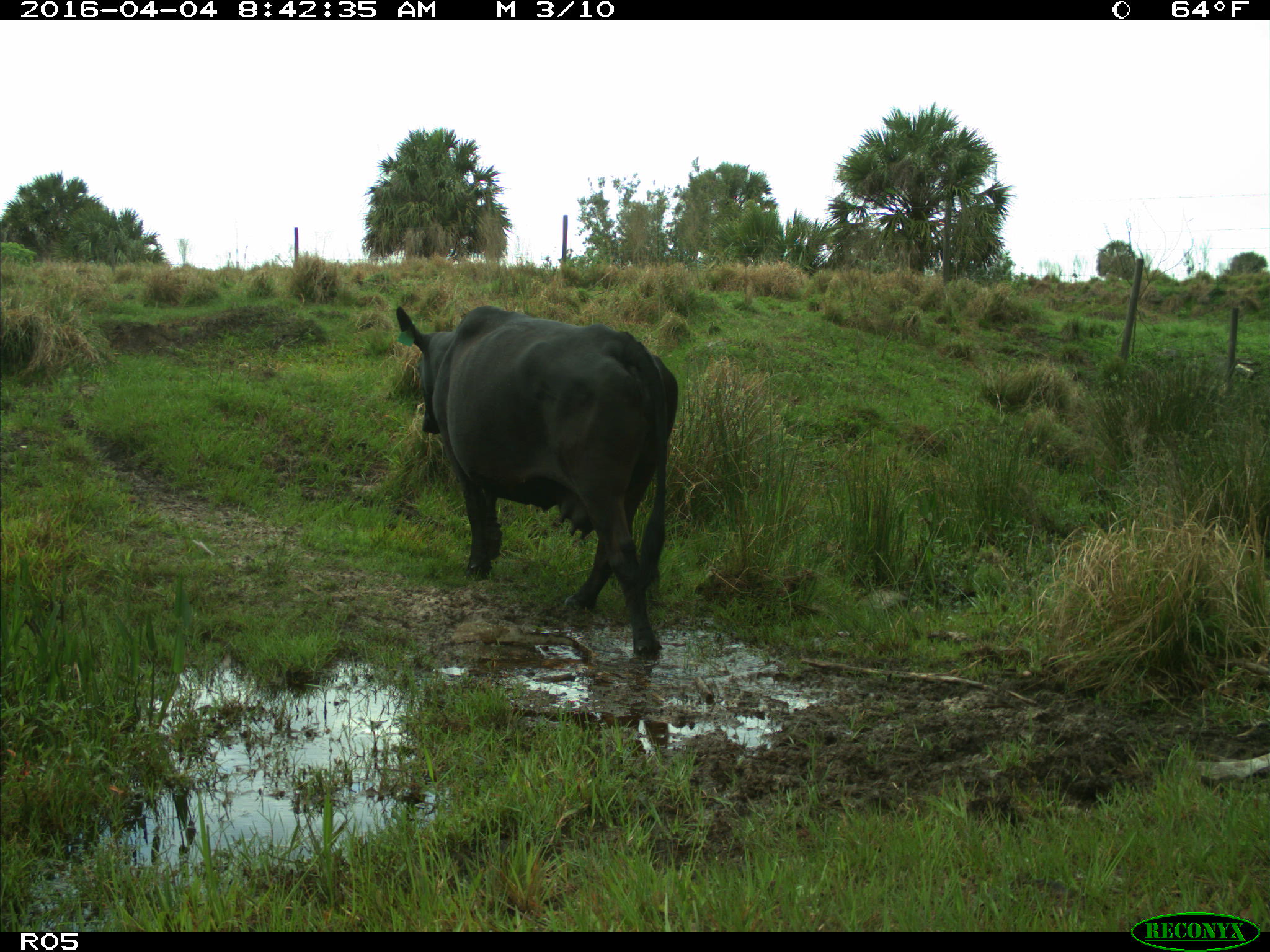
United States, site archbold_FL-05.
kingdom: Animalia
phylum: Chordata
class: Mammalia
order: Artiodactyla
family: Bovidae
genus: Bos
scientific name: Bos taurus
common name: domestic cow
Bos taurus (domestic cow).